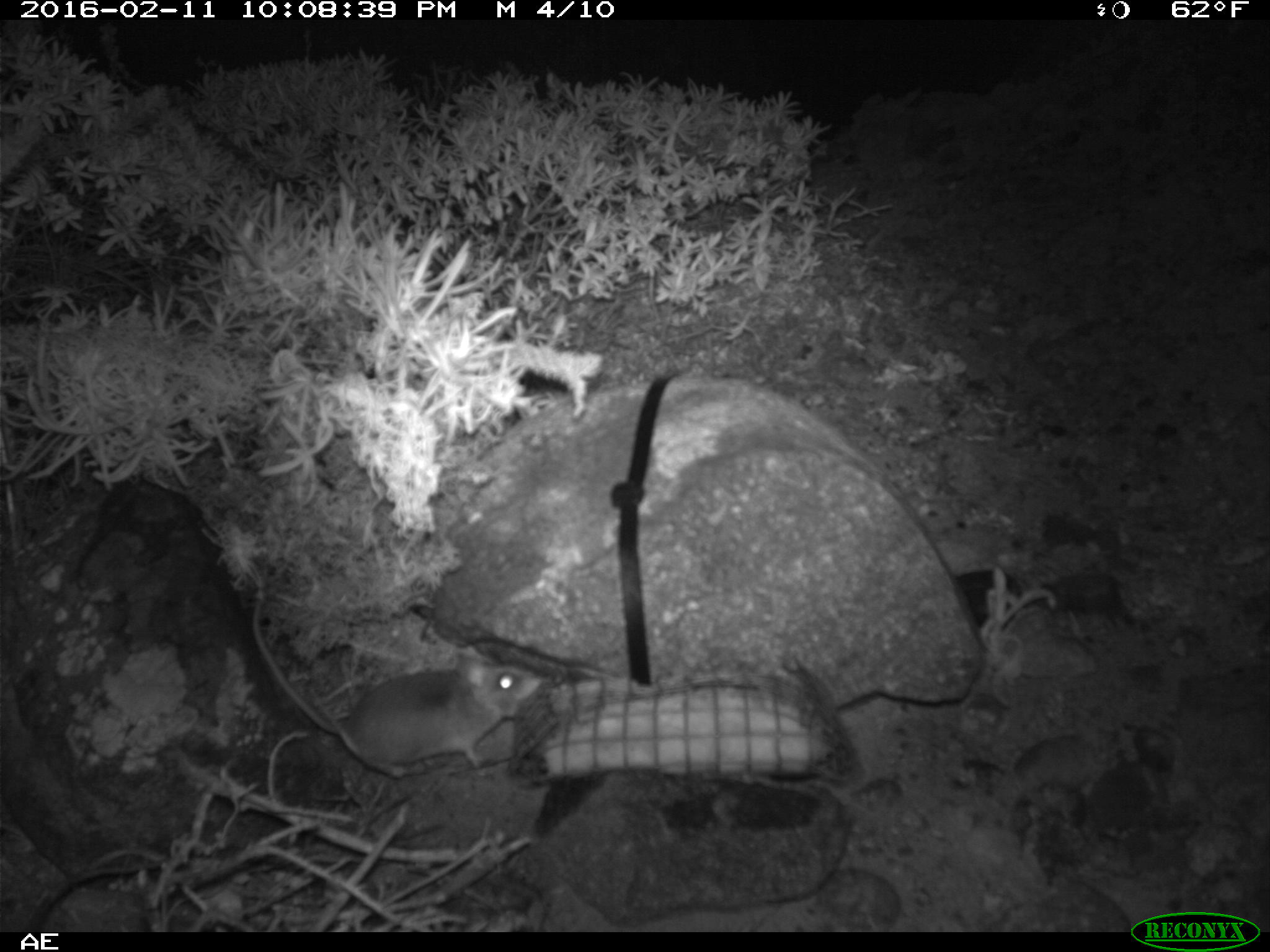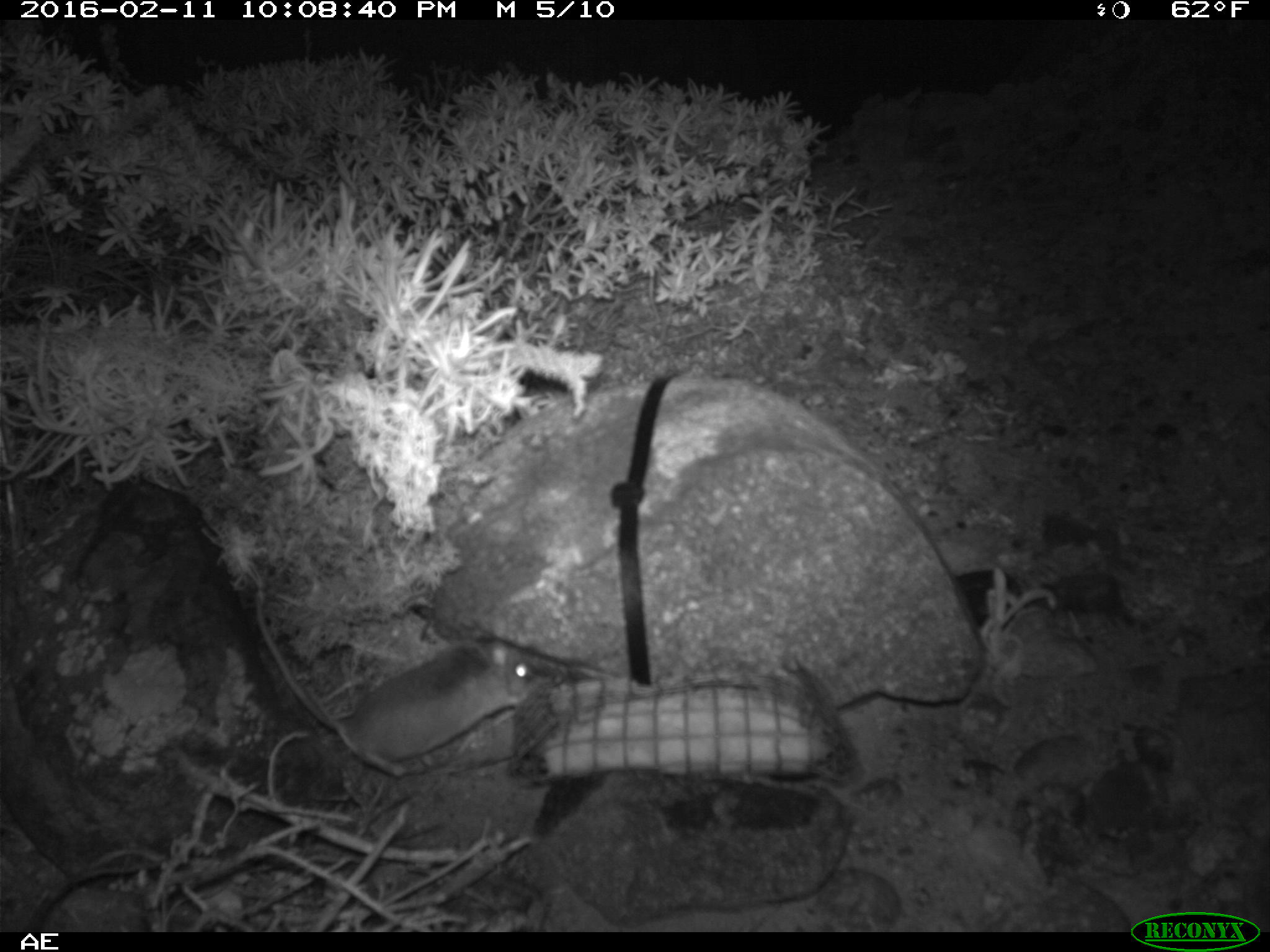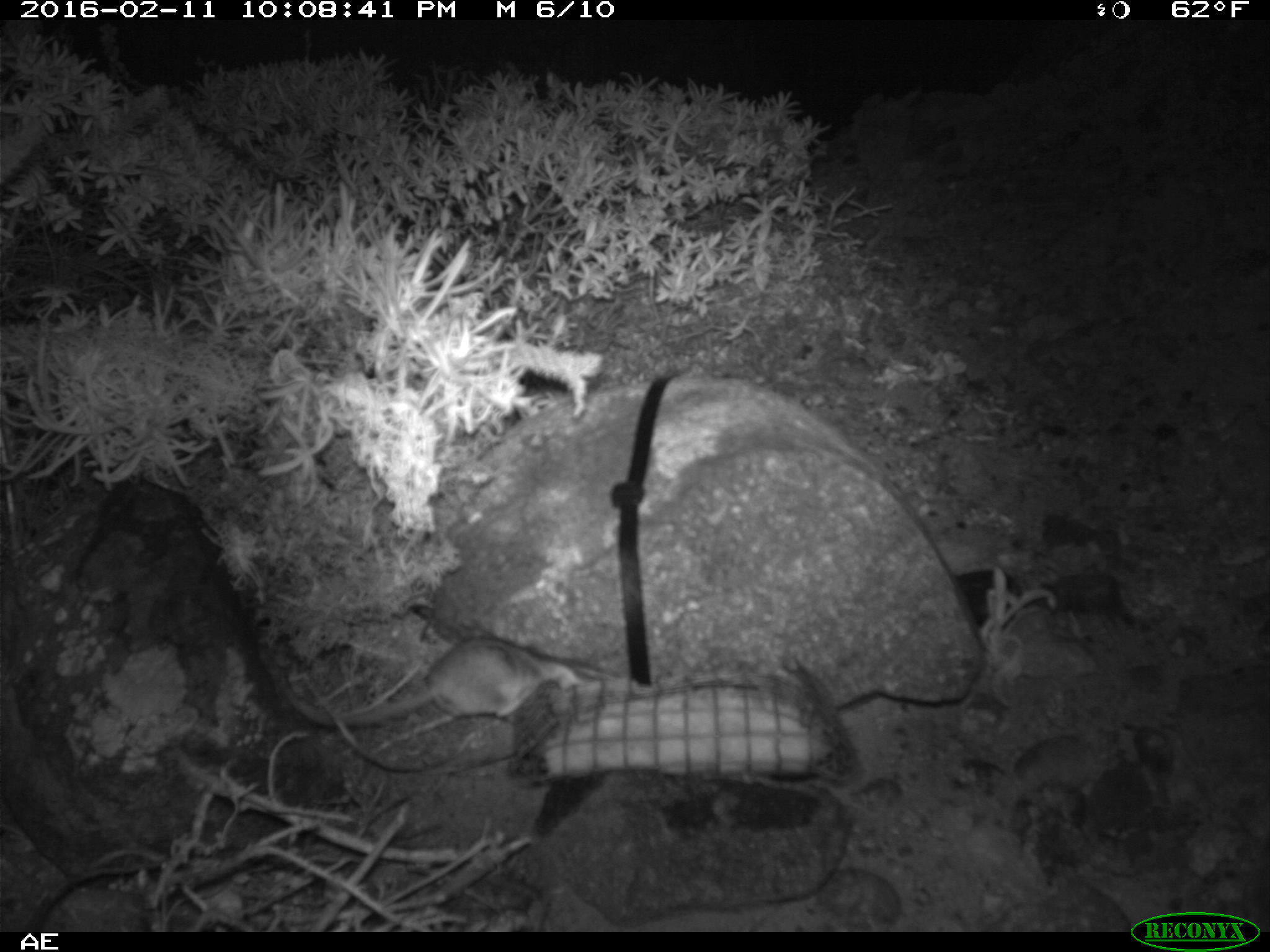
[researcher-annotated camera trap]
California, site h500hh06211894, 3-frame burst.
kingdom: Animalia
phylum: Chordata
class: Mammalia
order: Rodentia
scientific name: Rodentia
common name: rodent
Rodent (Rodentia).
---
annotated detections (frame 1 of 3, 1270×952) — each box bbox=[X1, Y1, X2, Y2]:
rodent: bbox=[253, 599, 543, 778]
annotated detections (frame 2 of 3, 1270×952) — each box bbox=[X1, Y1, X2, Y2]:
rodent: bbox=[252, 596, 540, 776]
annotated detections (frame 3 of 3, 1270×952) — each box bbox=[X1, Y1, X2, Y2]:
rodent: bbox=[282, 637, 577, 725]